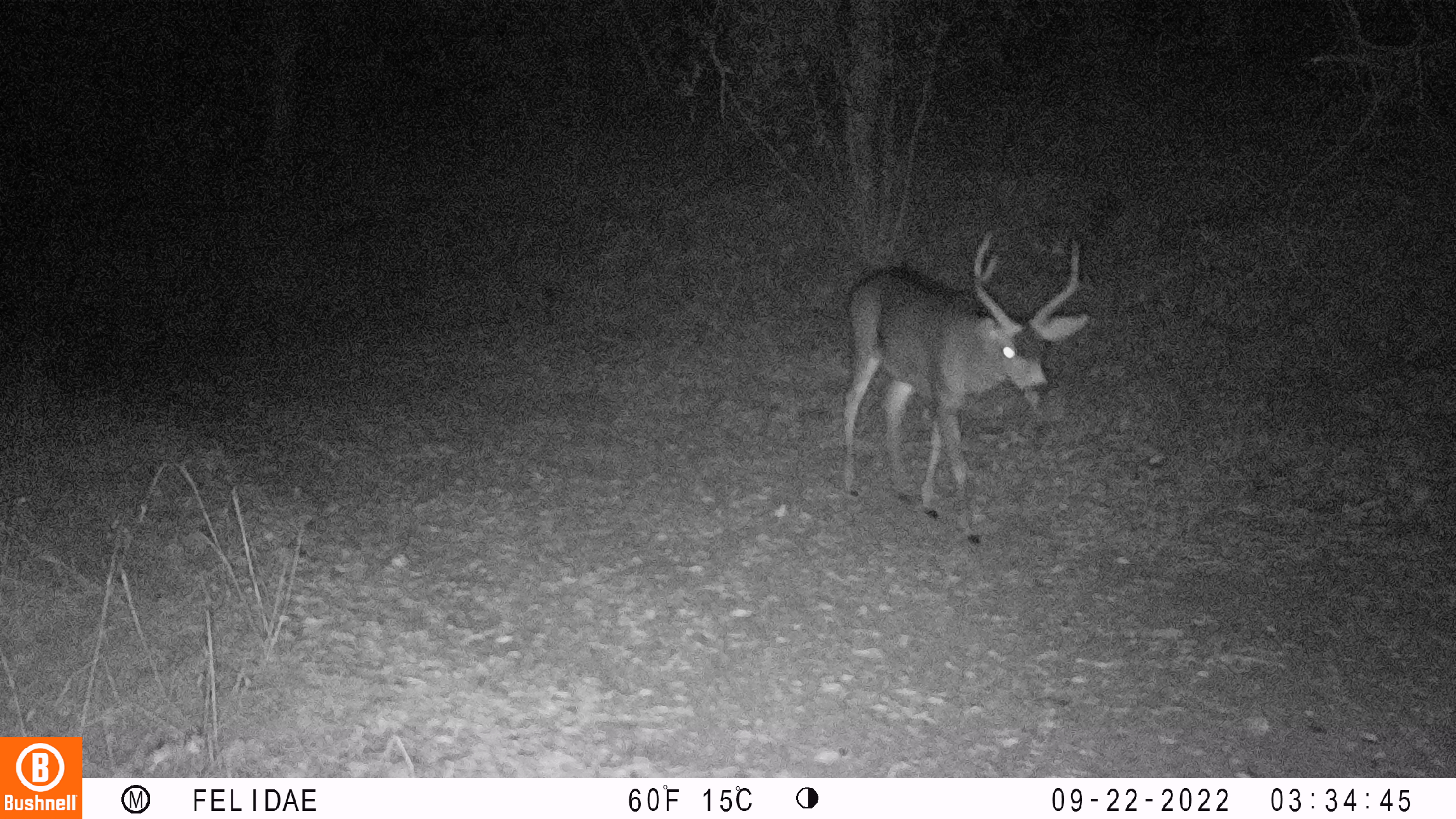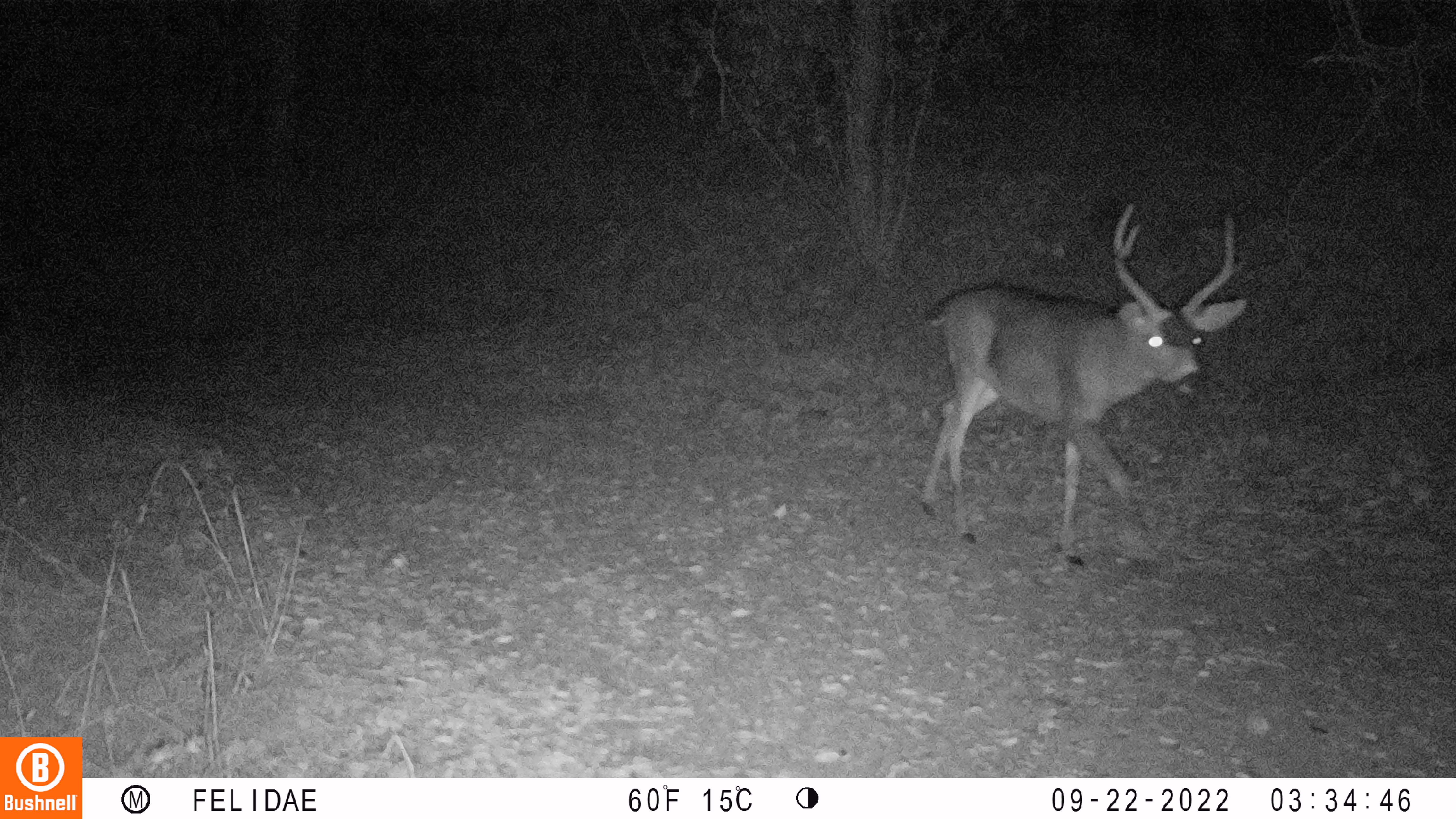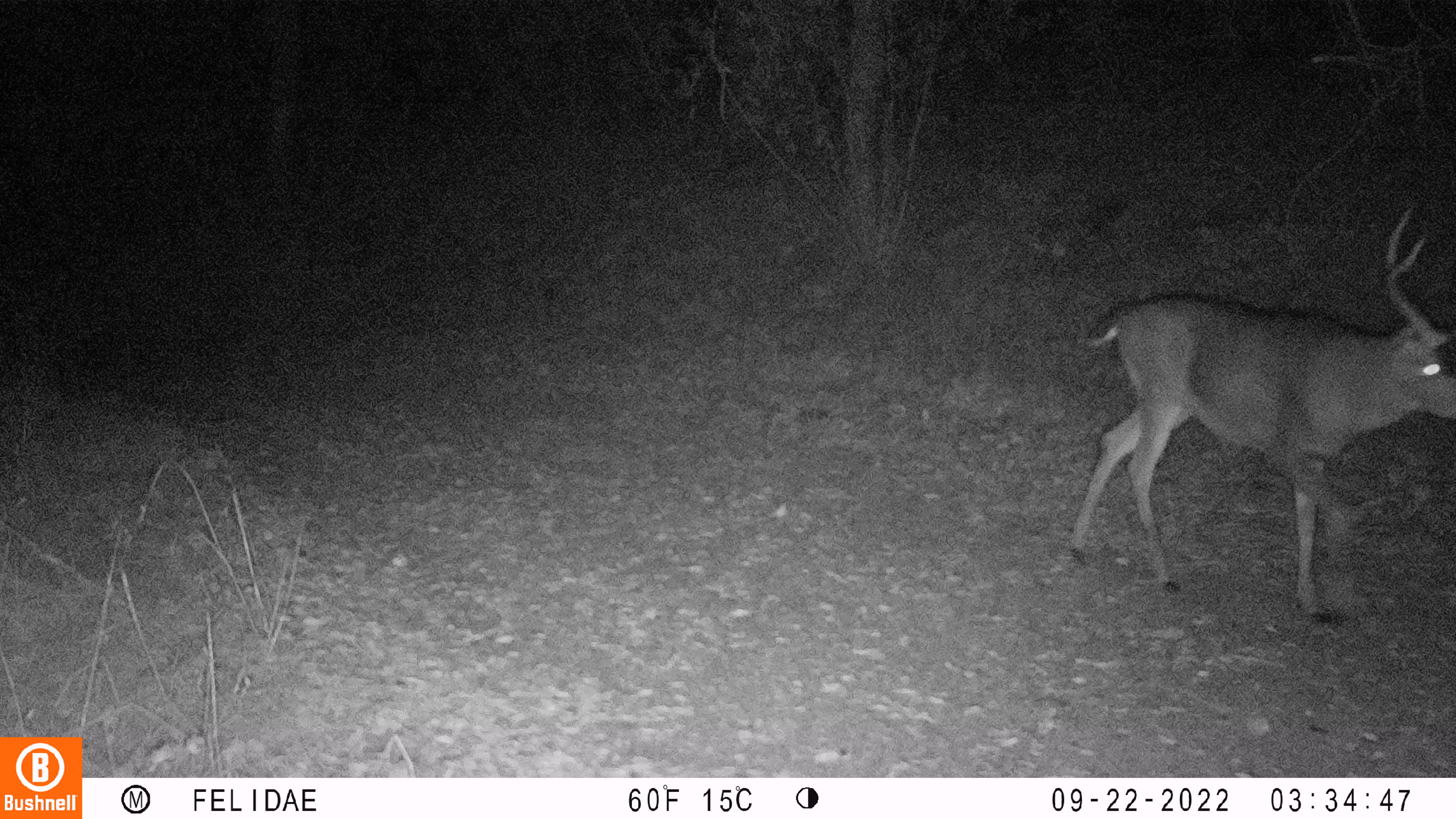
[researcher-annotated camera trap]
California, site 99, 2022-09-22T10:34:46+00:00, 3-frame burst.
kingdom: Animalia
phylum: Chordata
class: Mammalia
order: Artiodactyla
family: Cervidae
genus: Odocoileus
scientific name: Odocoileus hemionus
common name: mule deer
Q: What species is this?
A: Mule deer (Odocoileus hemionus).